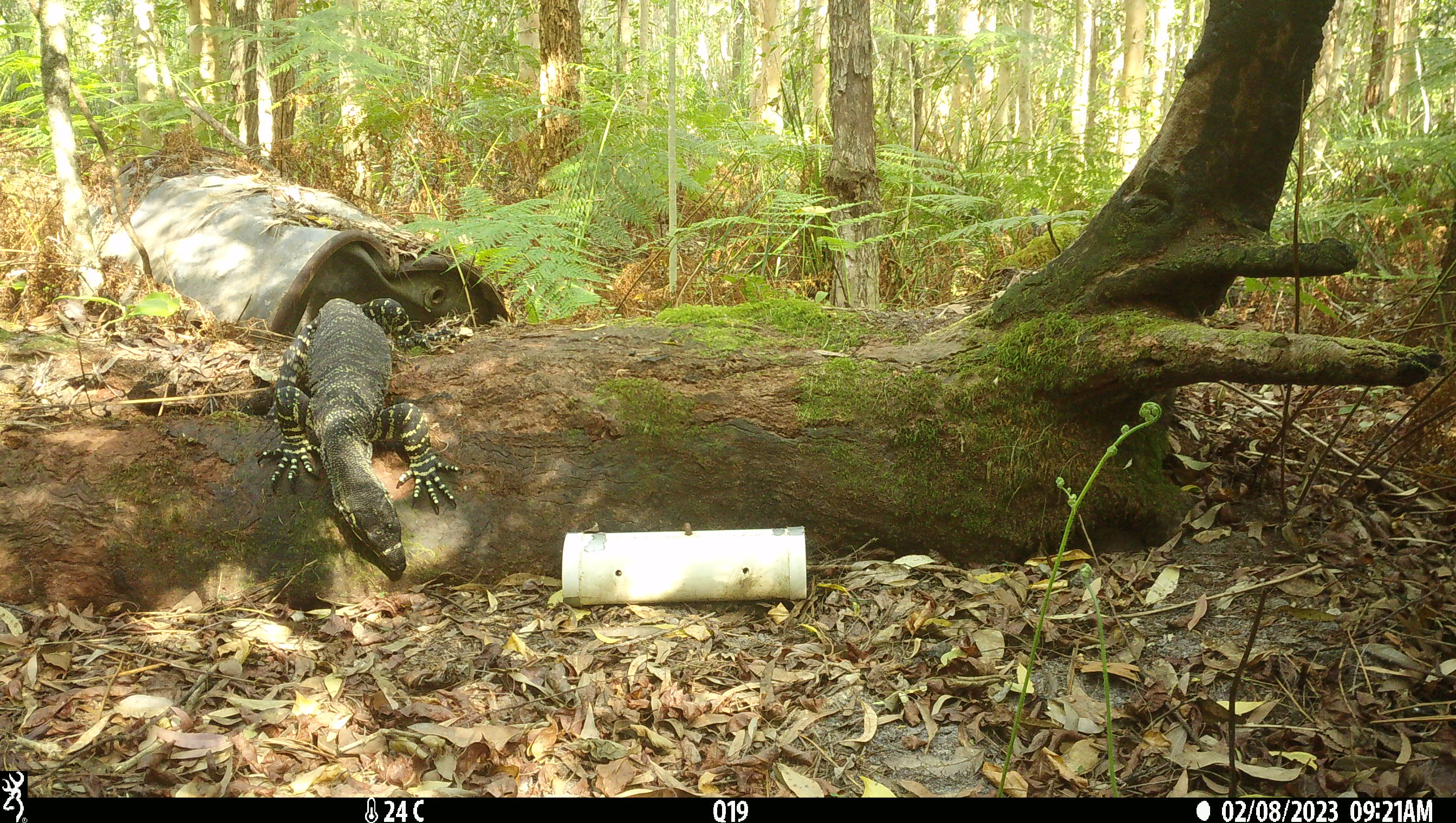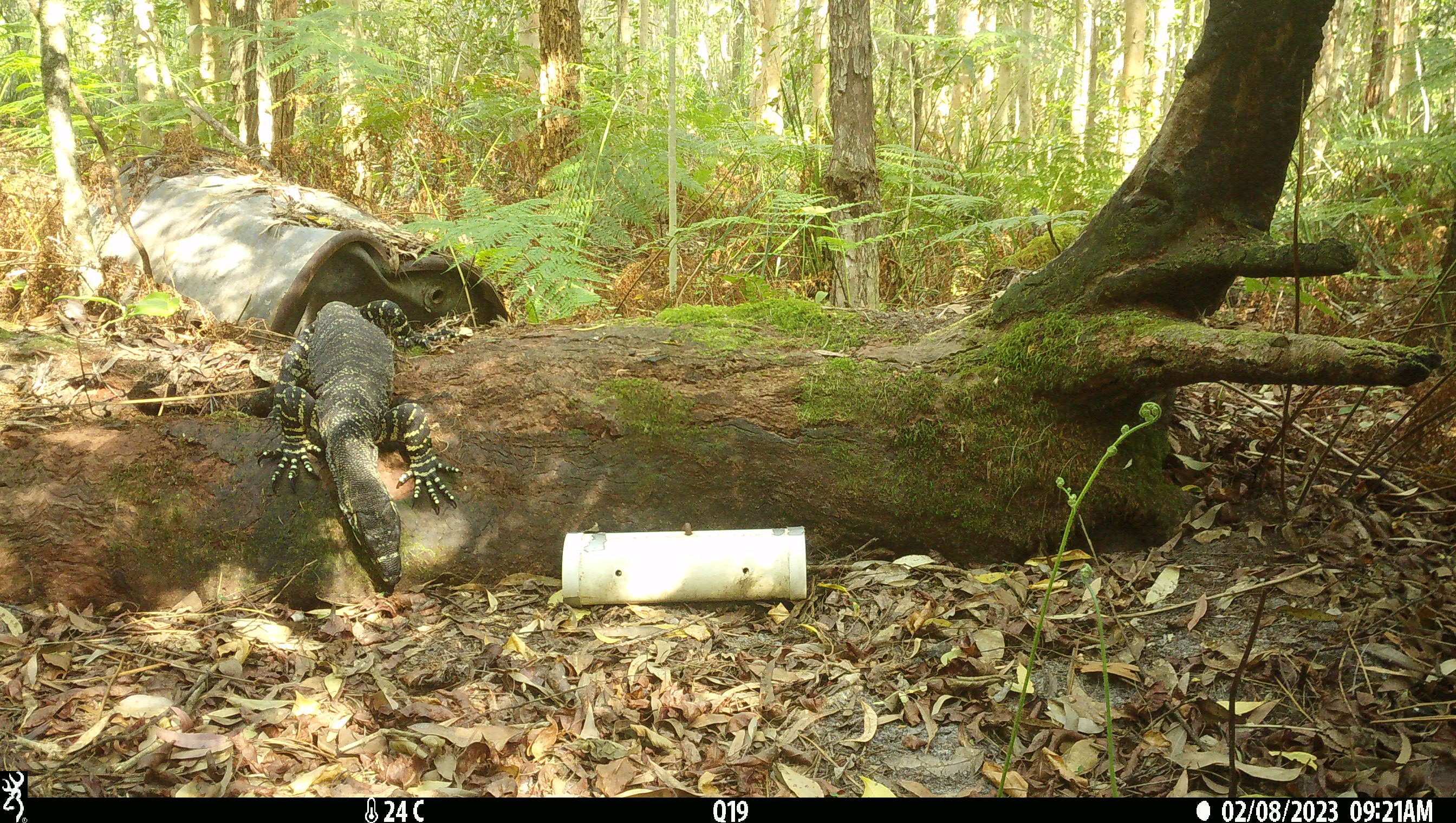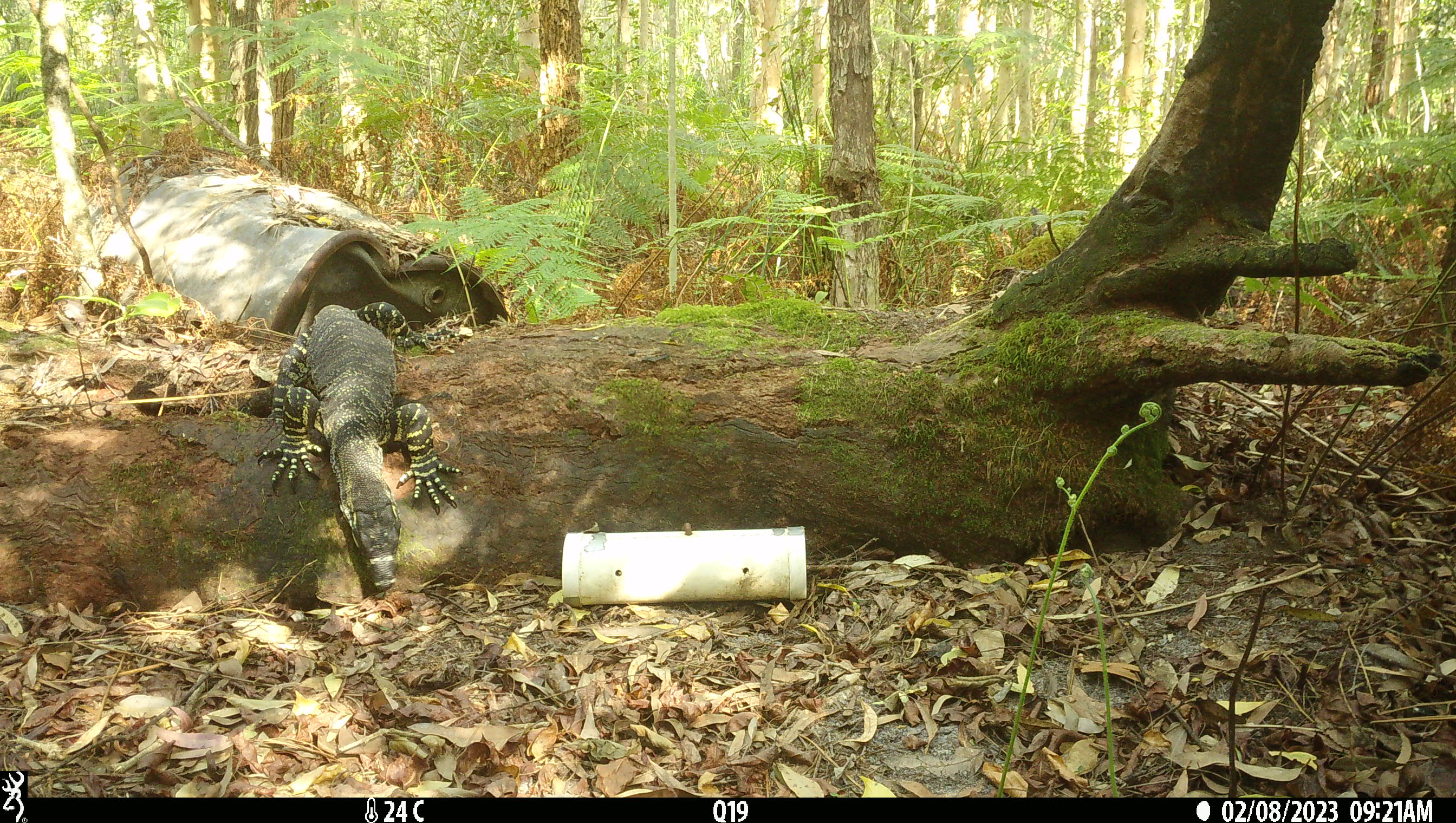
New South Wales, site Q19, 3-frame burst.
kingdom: Animalia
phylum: Chordata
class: Reptilia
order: Squamata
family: Varanidae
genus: Varanus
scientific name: Varanus varius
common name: lace monitor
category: goanna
Goanna (lace monitor) (Varanus varius).